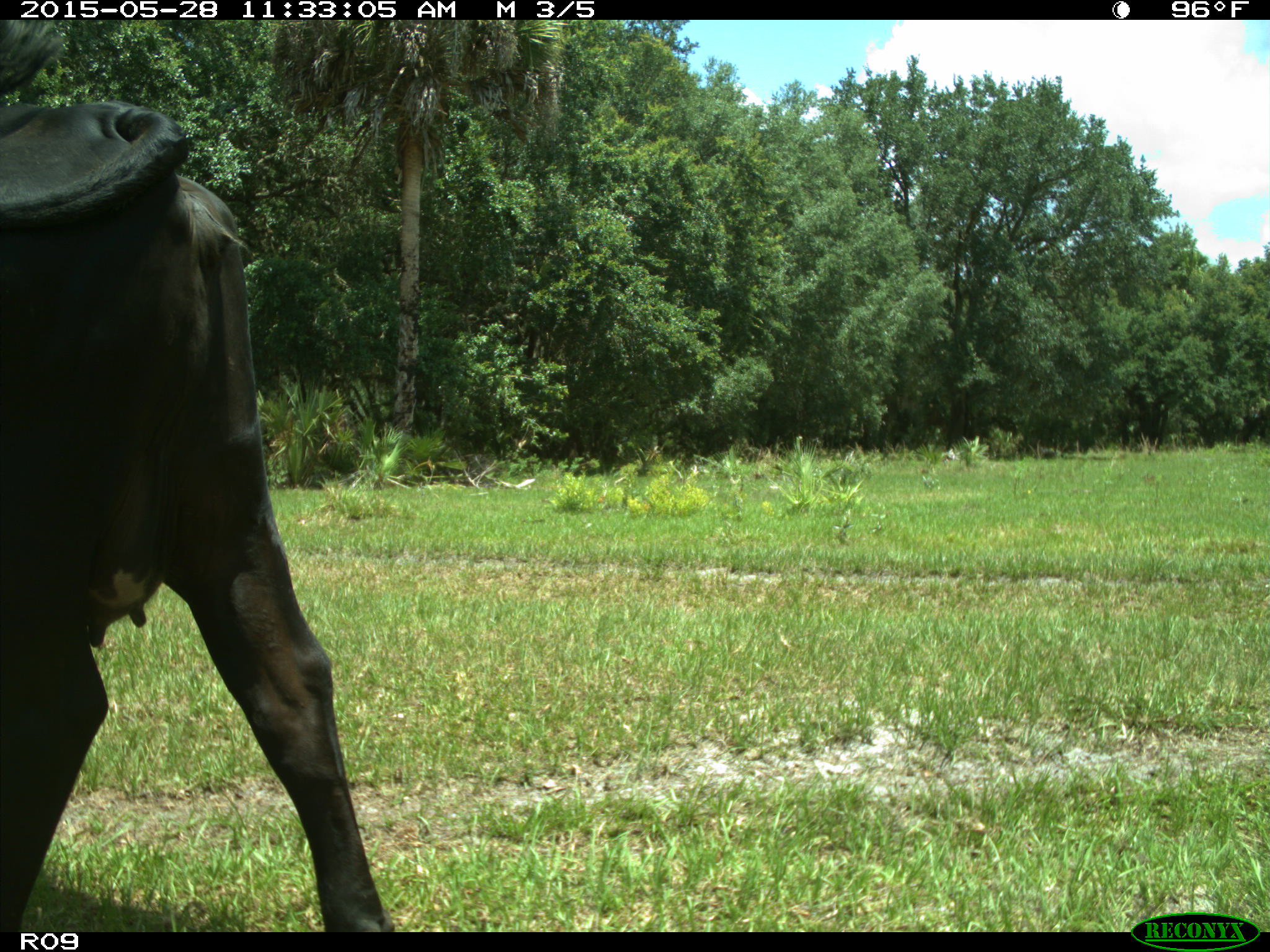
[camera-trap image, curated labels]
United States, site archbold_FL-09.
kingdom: Animalia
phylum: Chordata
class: Mammalia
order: Artiodactyla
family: Bovidae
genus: Bos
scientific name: Bos taurus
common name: domestic cow